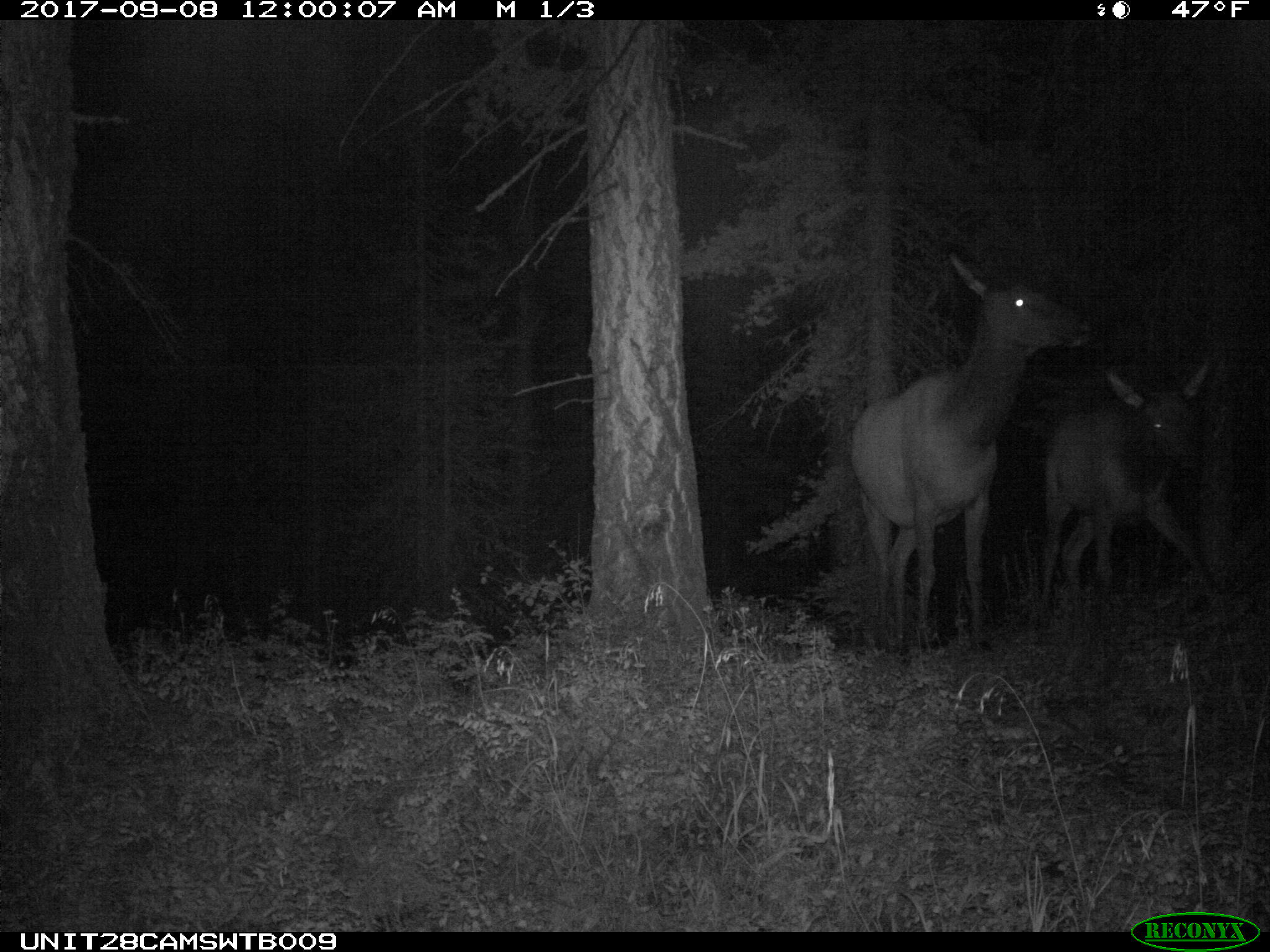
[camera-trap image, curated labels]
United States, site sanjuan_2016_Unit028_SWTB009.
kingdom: Animalia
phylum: Chordata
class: Mammalia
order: Artiodactyla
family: Cervidae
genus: Cervus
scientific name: Cervus elaphus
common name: red deer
Cervus elaphus (red deer).